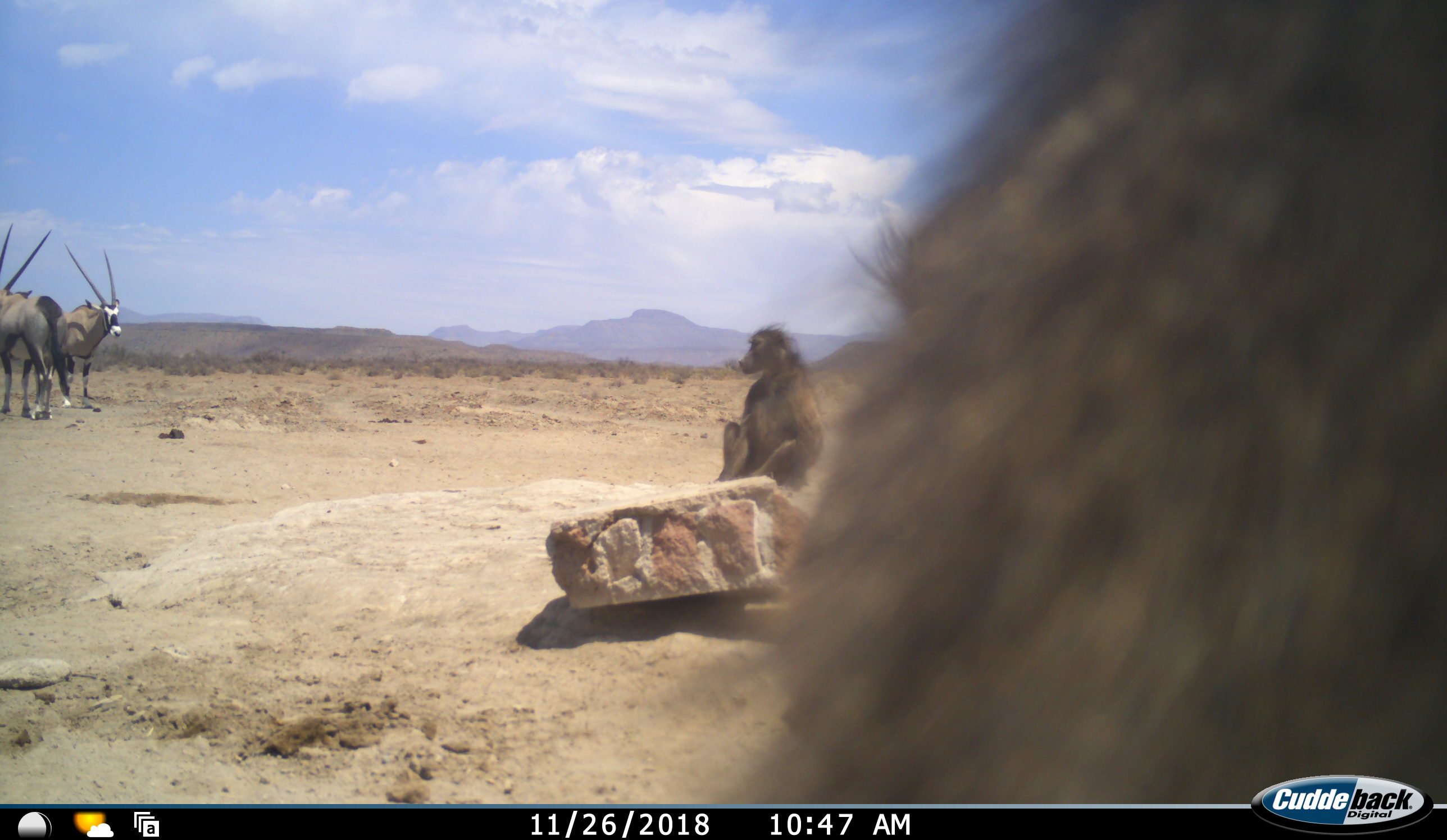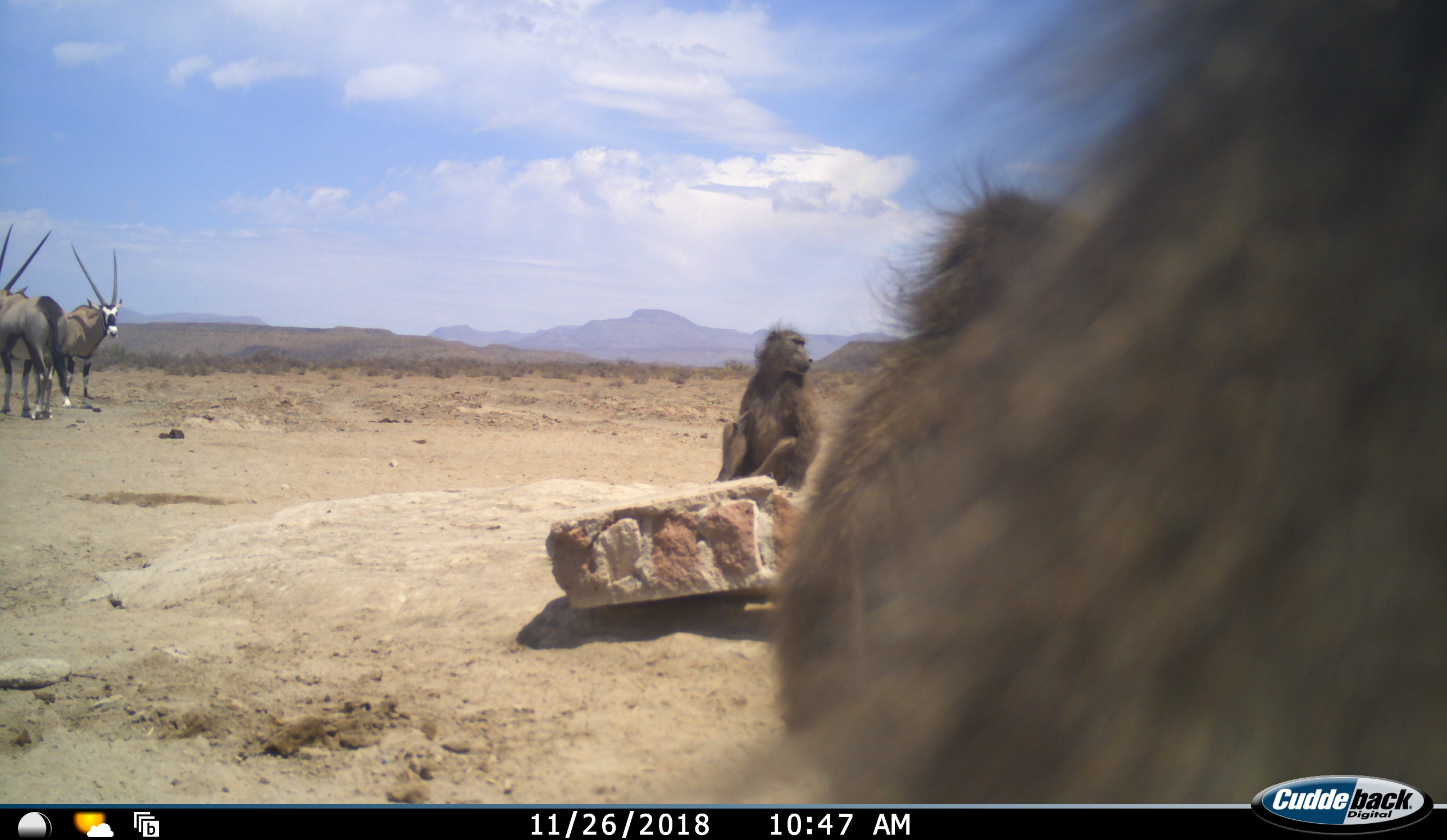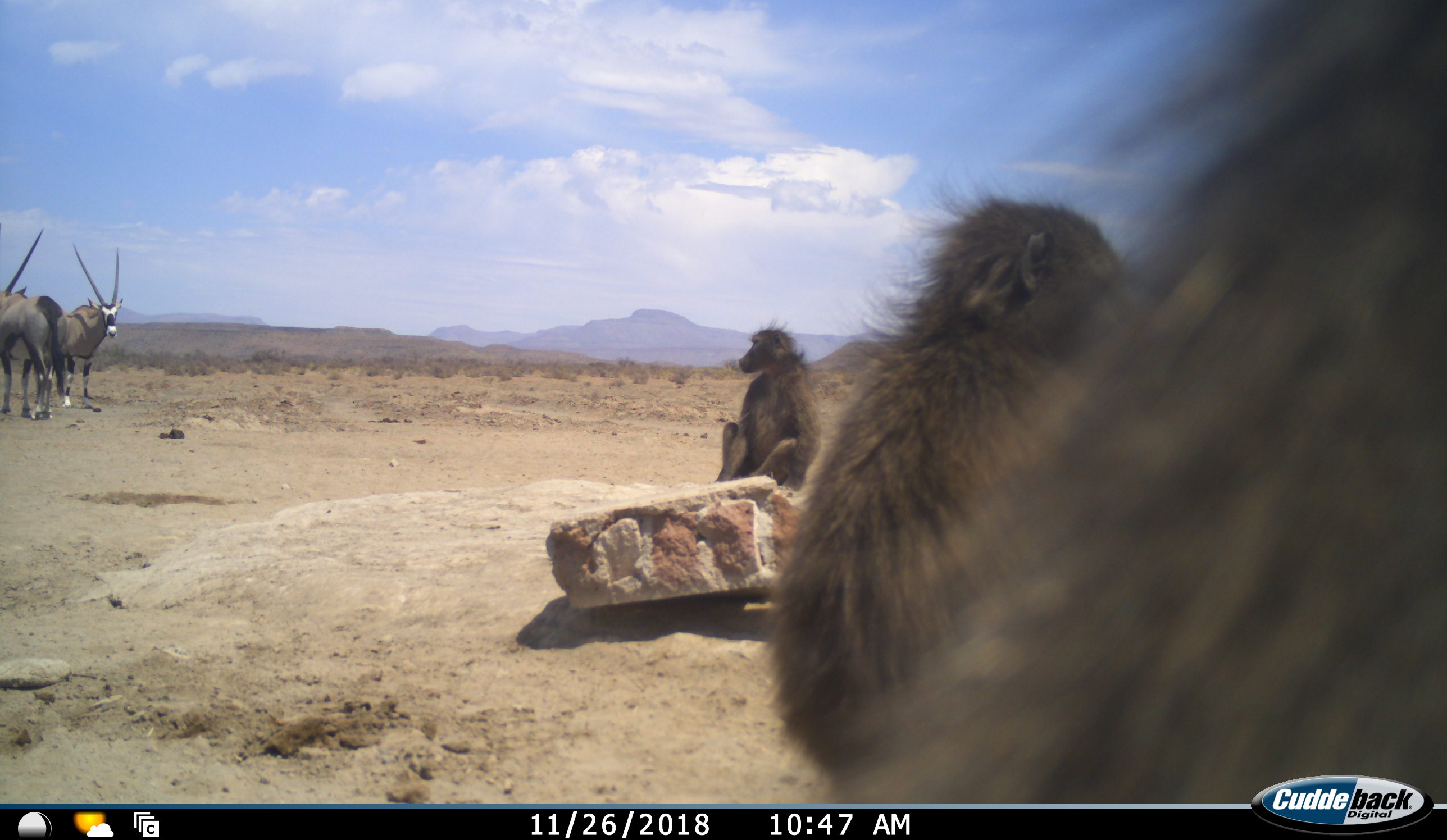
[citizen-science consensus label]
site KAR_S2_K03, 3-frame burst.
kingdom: Animalia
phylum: Chordata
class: Mammalia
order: Primates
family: Cercopithecidae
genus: Papio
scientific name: Papio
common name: baboon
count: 3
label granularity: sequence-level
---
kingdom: Animalia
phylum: Chordata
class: Mammalia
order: Artiodactyla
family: Bovidae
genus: Oryx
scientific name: Oryx gazella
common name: gemsbok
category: oryx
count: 2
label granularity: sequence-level